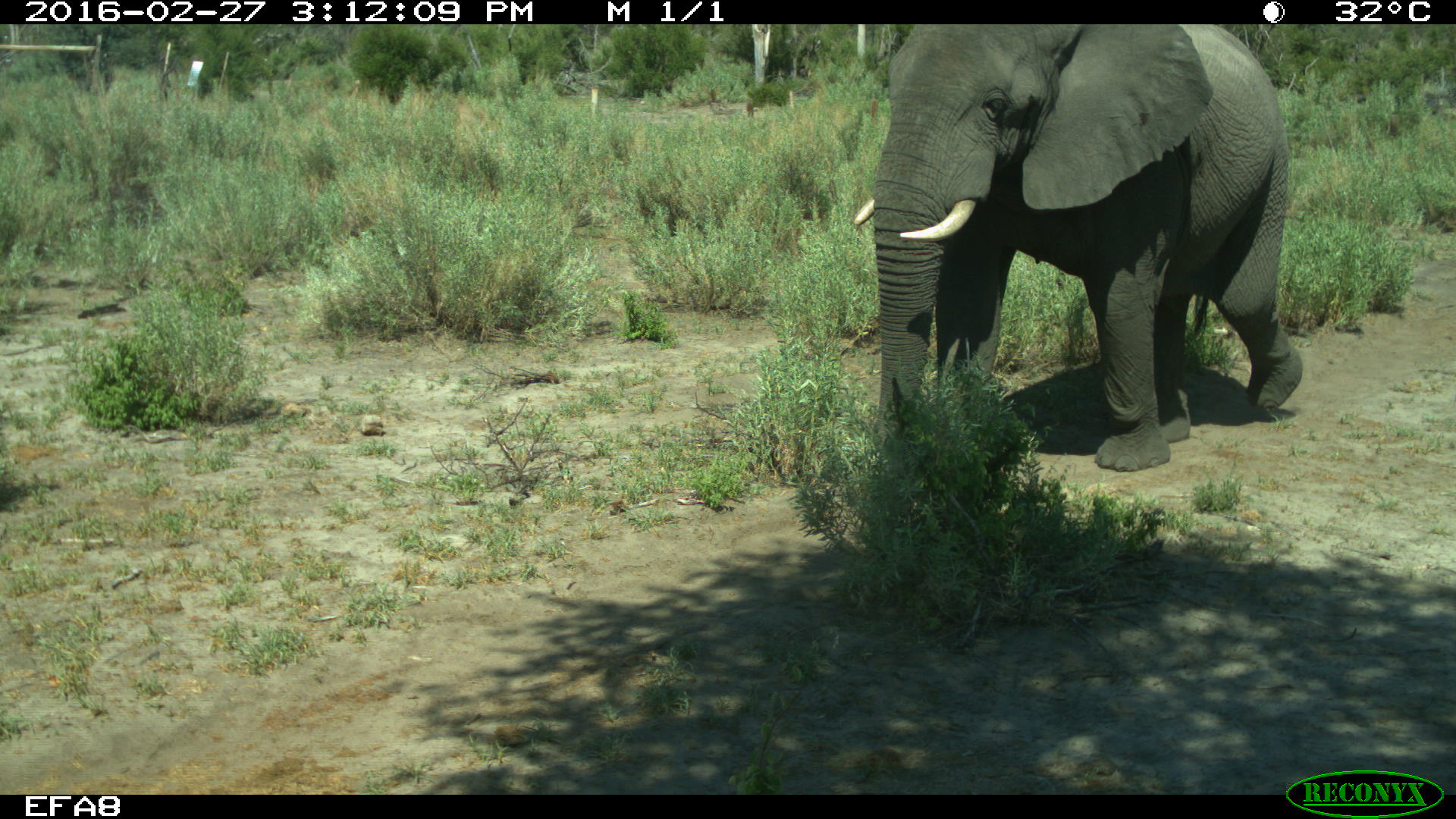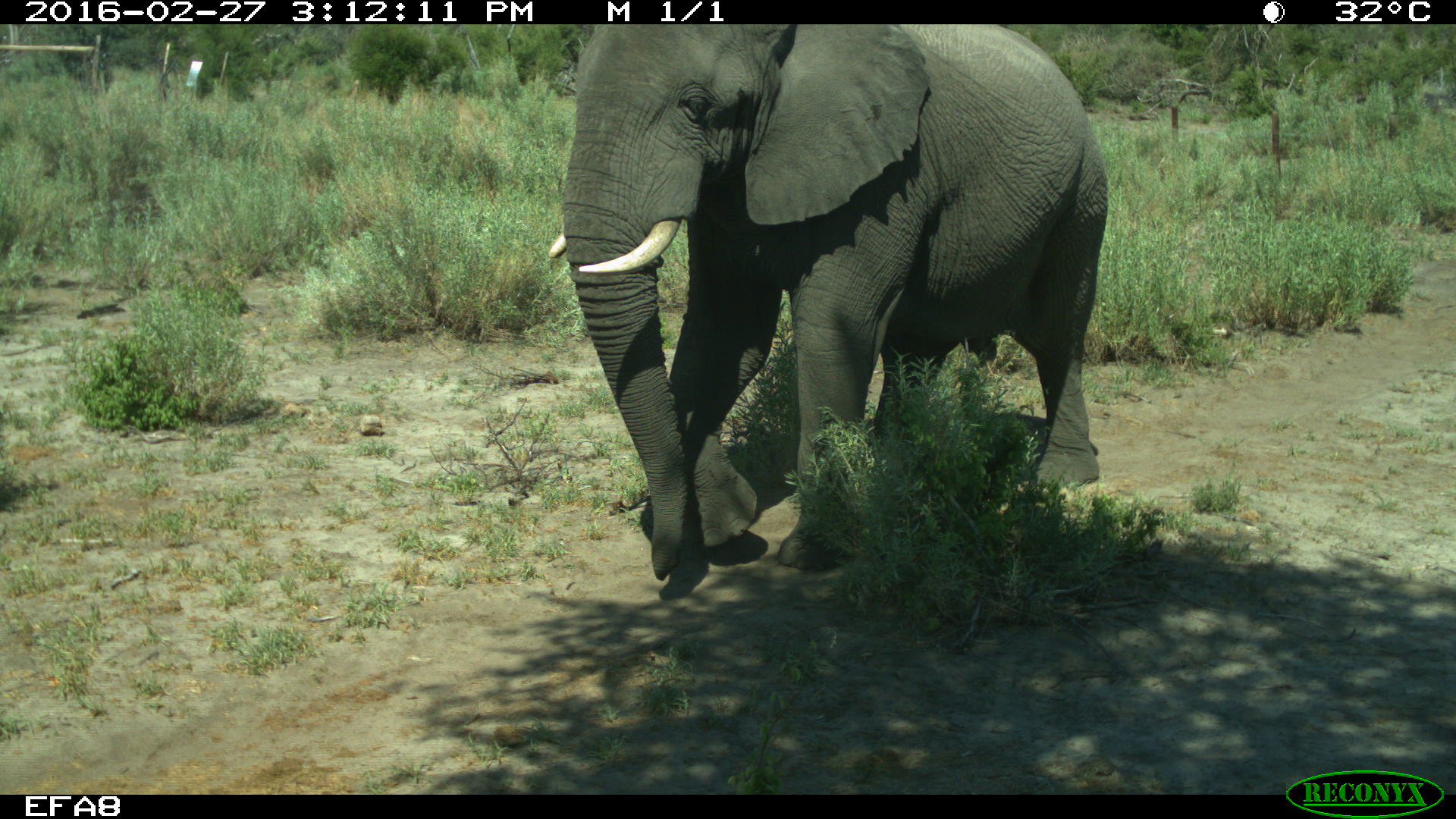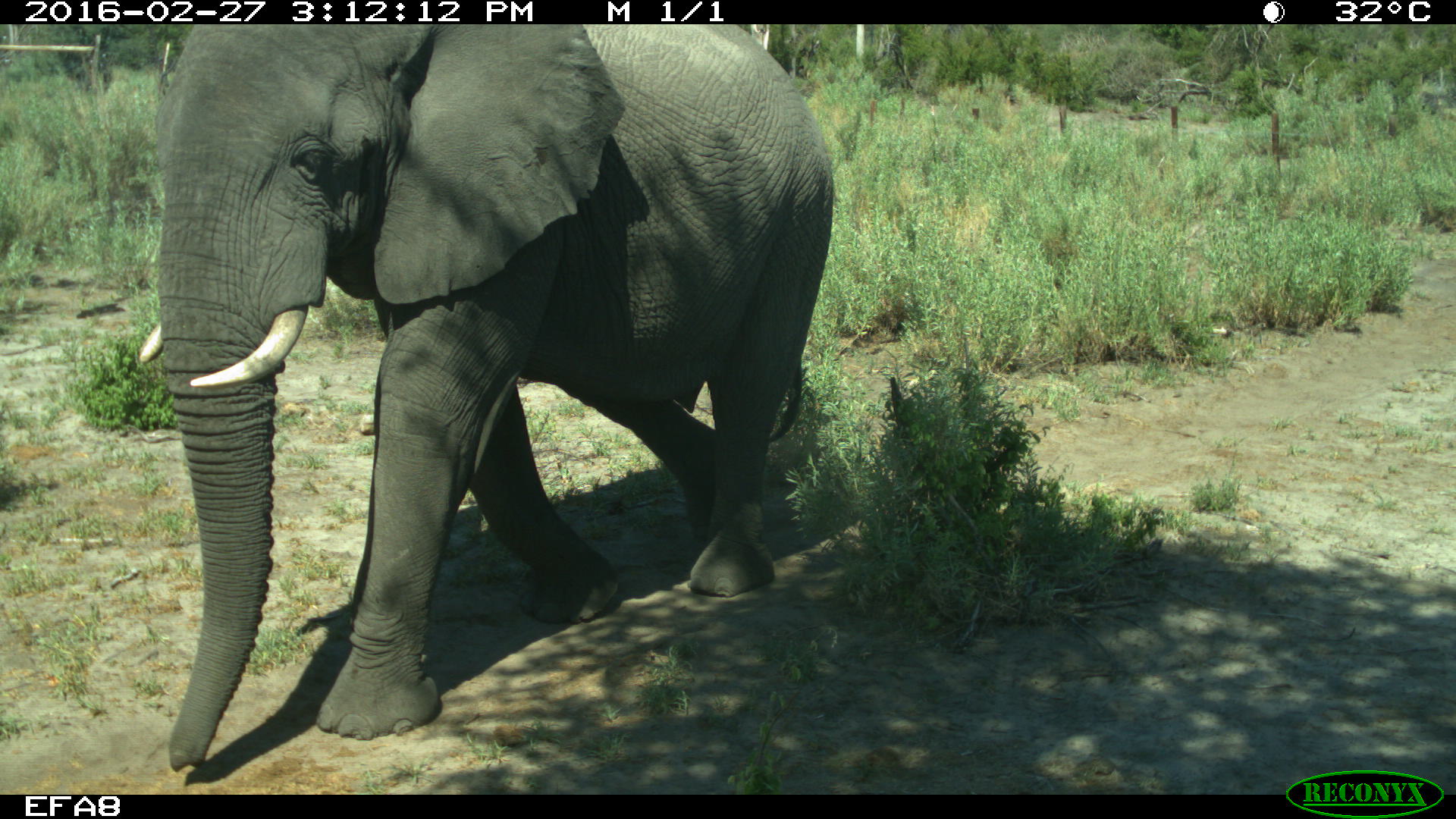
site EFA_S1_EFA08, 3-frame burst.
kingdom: Animalia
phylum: Chordata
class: Mammalia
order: Proboscidea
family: Elephantidae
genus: Loxodonta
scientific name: Loxodonta africana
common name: african bush elephant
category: elephant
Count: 1.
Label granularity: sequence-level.